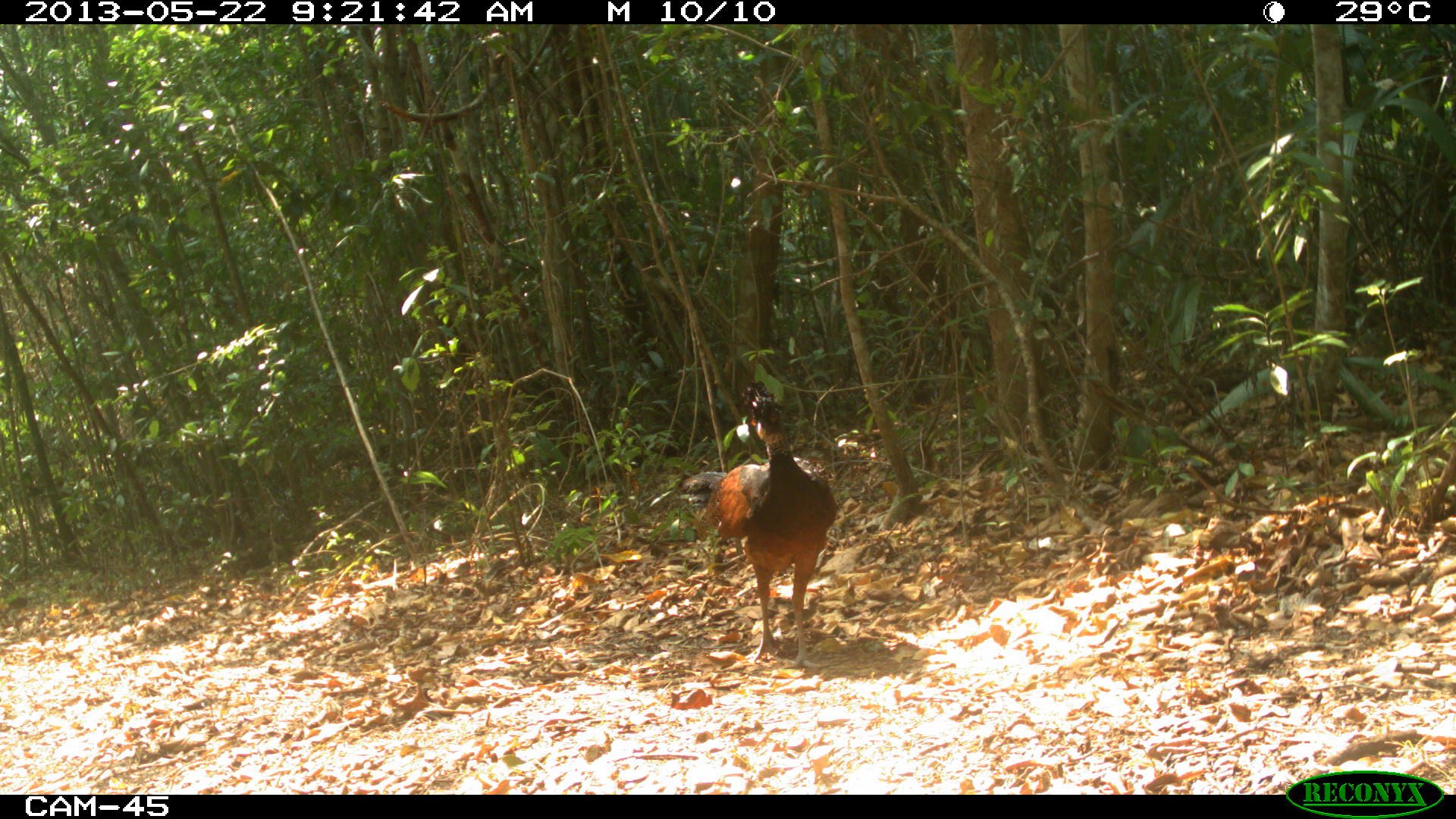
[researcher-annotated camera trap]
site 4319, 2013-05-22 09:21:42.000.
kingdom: Animalia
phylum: Chordata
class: Aves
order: Galliformes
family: Cracidae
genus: Crax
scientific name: Crax rubra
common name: great curassow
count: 1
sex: female